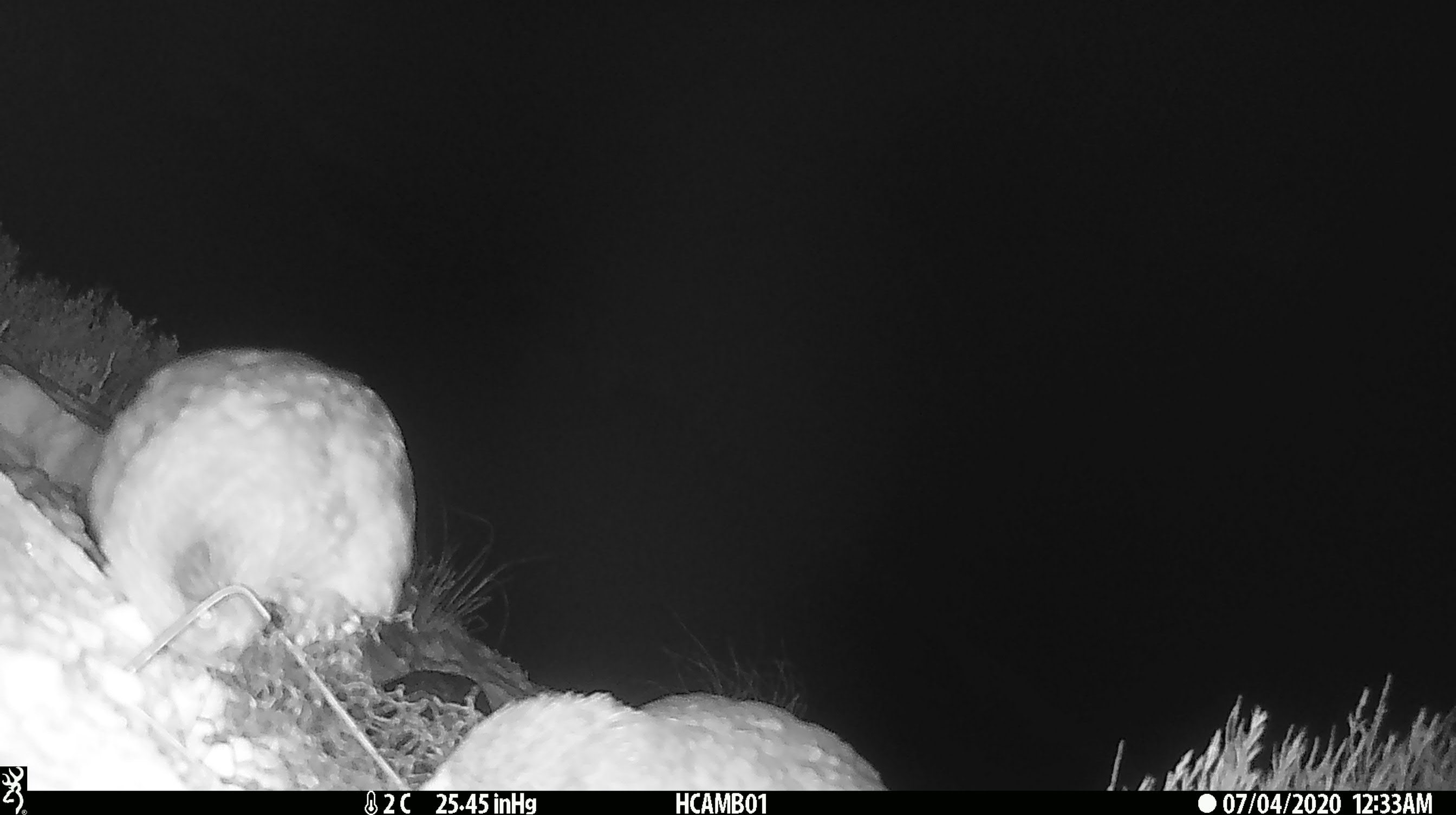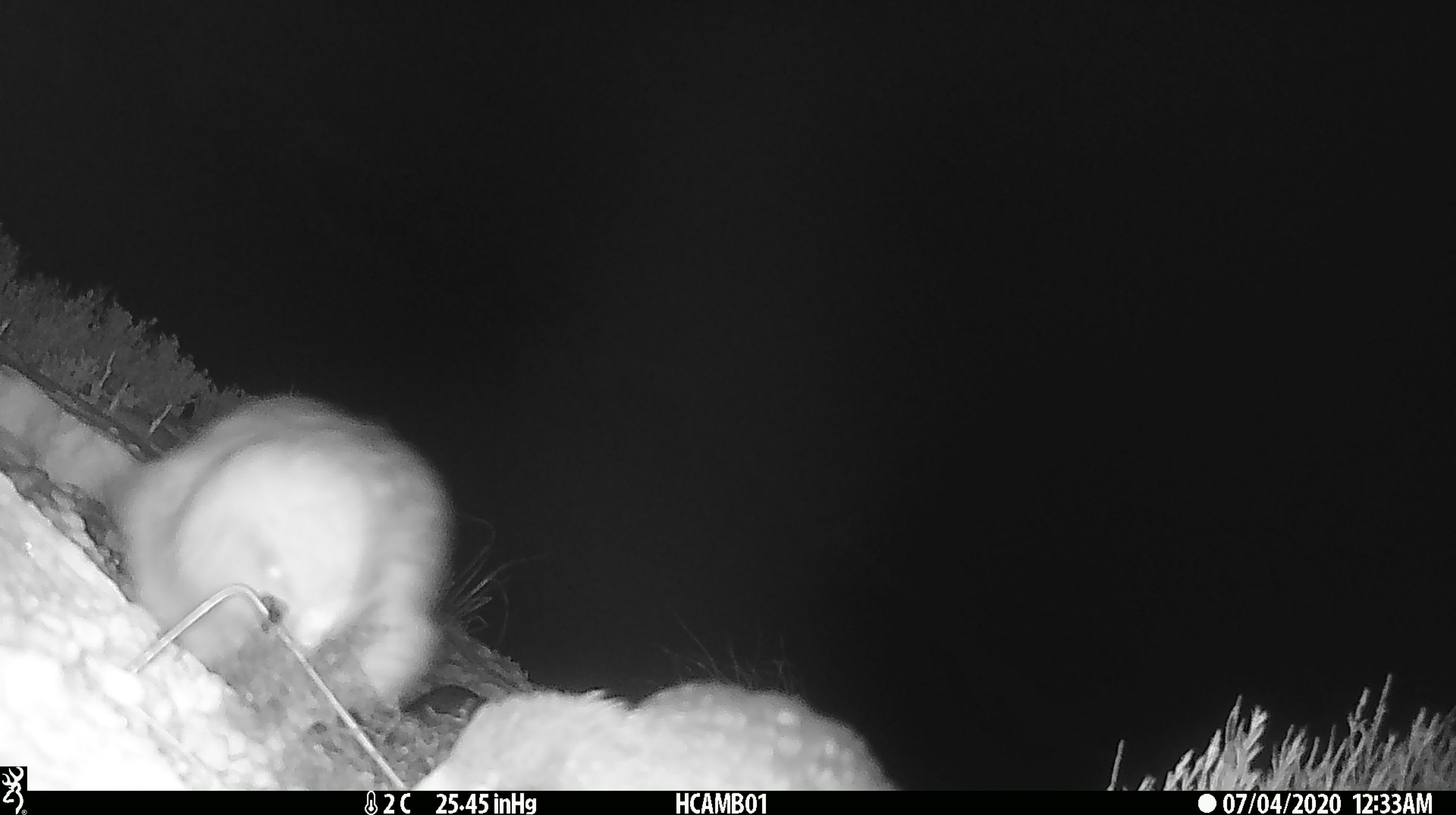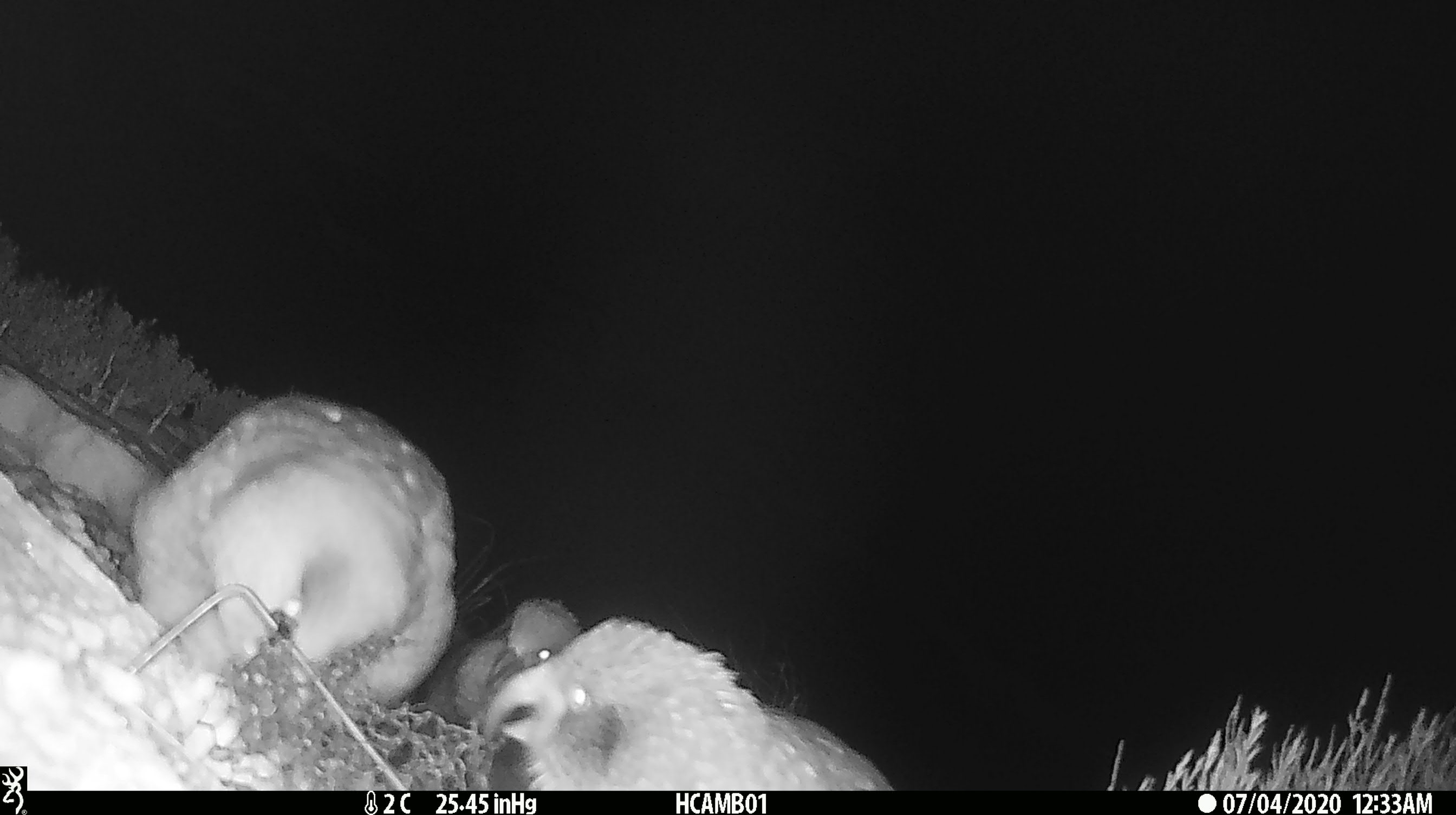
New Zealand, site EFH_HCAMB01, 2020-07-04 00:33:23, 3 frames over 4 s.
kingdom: Animalia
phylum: Chordata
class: Aves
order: Psittaciformes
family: Strigopidae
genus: Nestor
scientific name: Nestor notabilis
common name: kea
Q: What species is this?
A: Kea (Nestor notabilis).